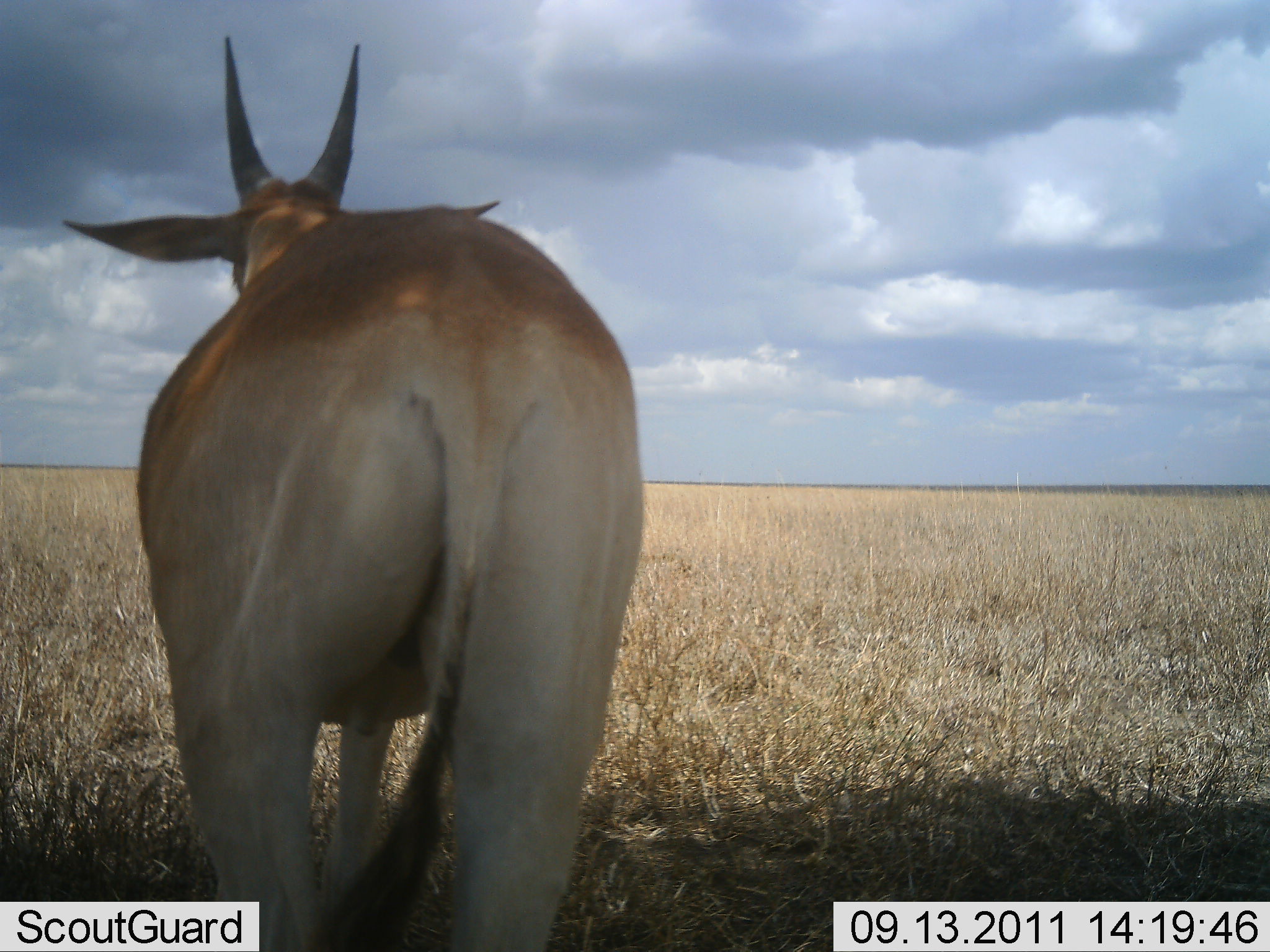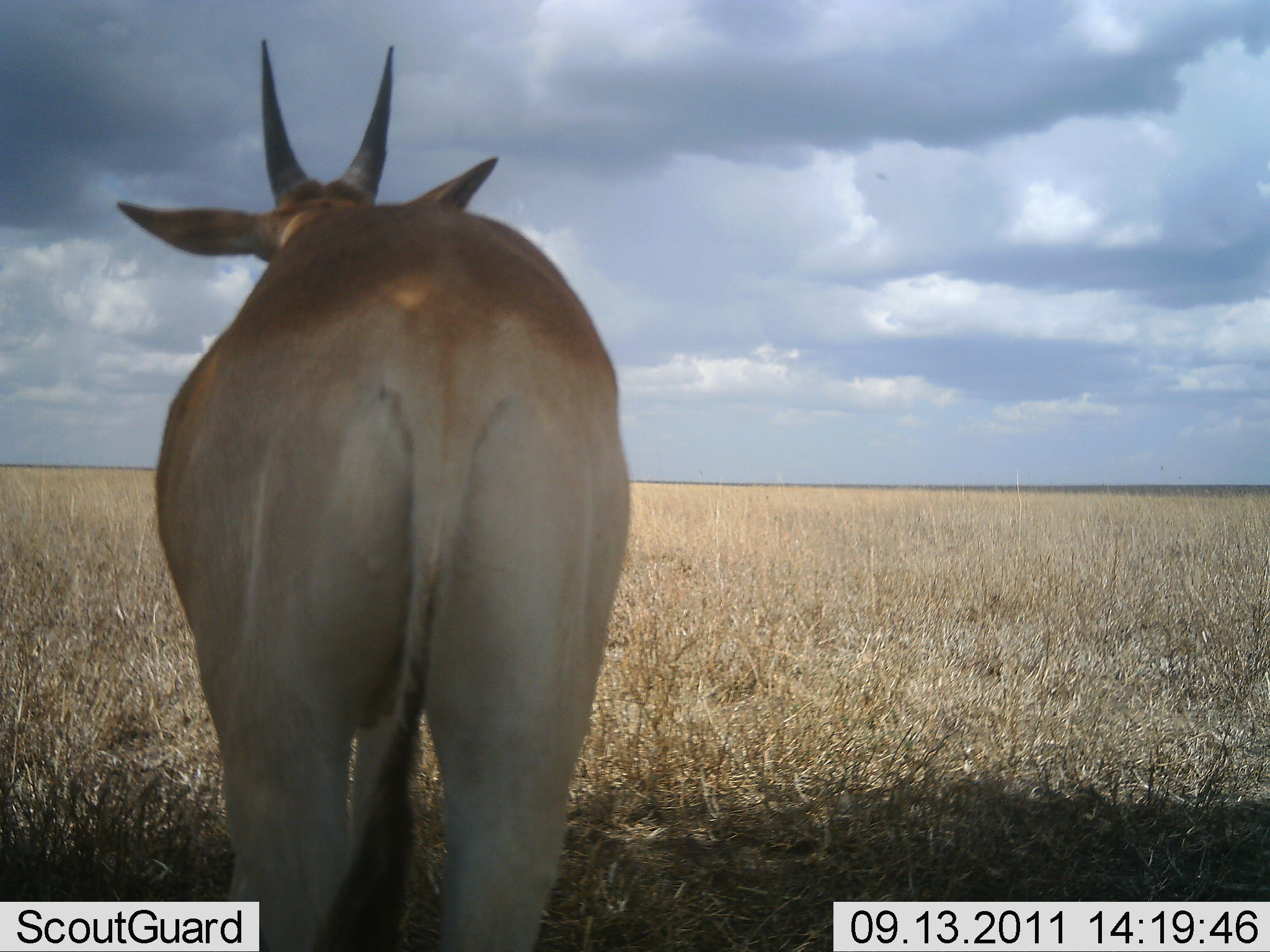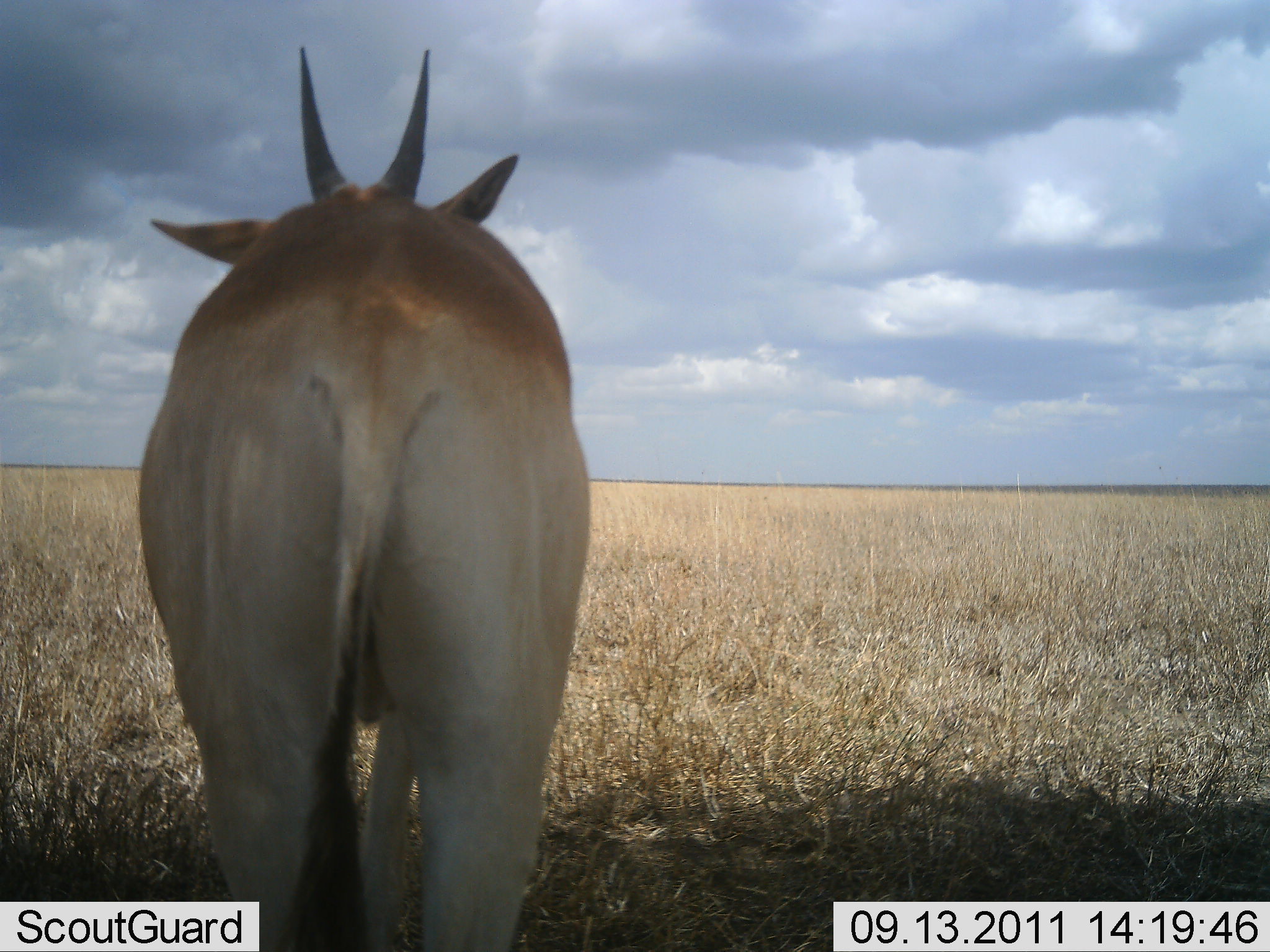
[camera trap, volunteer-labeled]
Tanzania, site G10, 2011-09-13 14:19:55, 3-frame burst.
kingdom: Animalia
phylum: Chordata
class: Mammalia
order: Artiodactyla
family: Bovidae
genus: Nanger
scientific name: Nanger granti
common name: grant's gazelle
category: gazellegrants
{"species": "gazellegrants (grant's gazelle) (Nanger granti)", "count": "1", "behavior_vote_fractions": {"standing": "100%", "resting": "0%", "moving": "0%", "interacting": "0%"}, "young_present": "11%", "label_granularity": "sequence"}